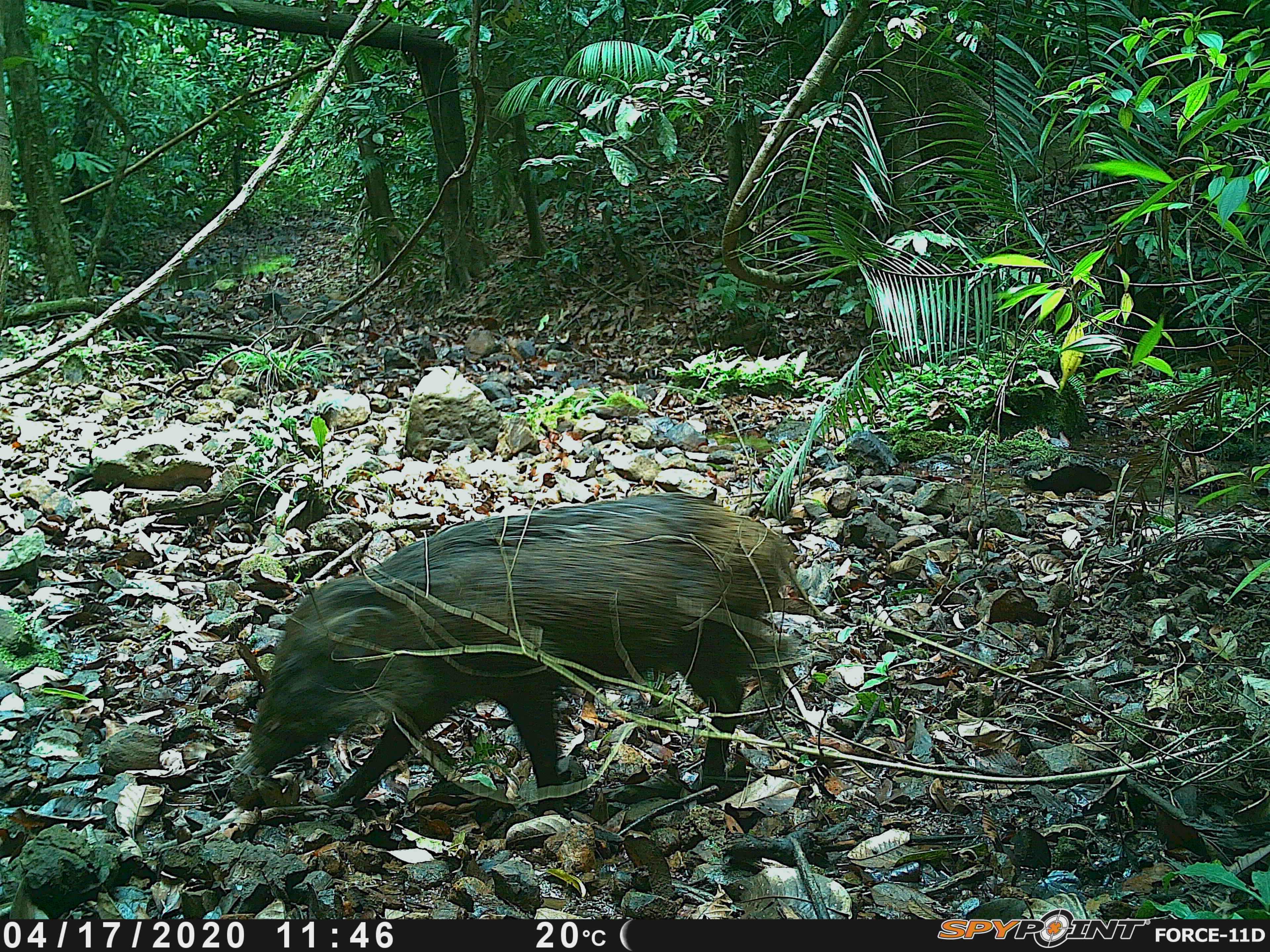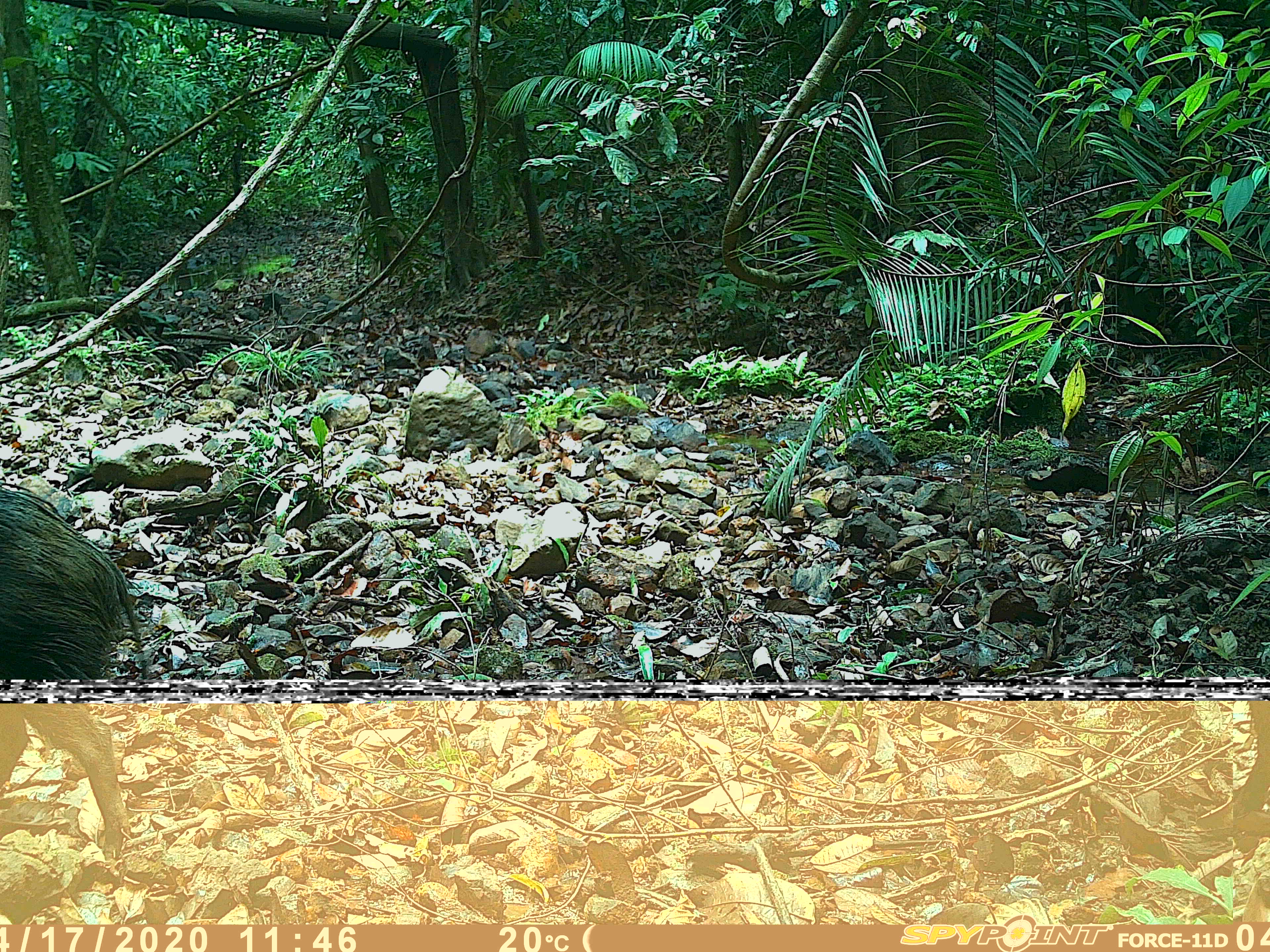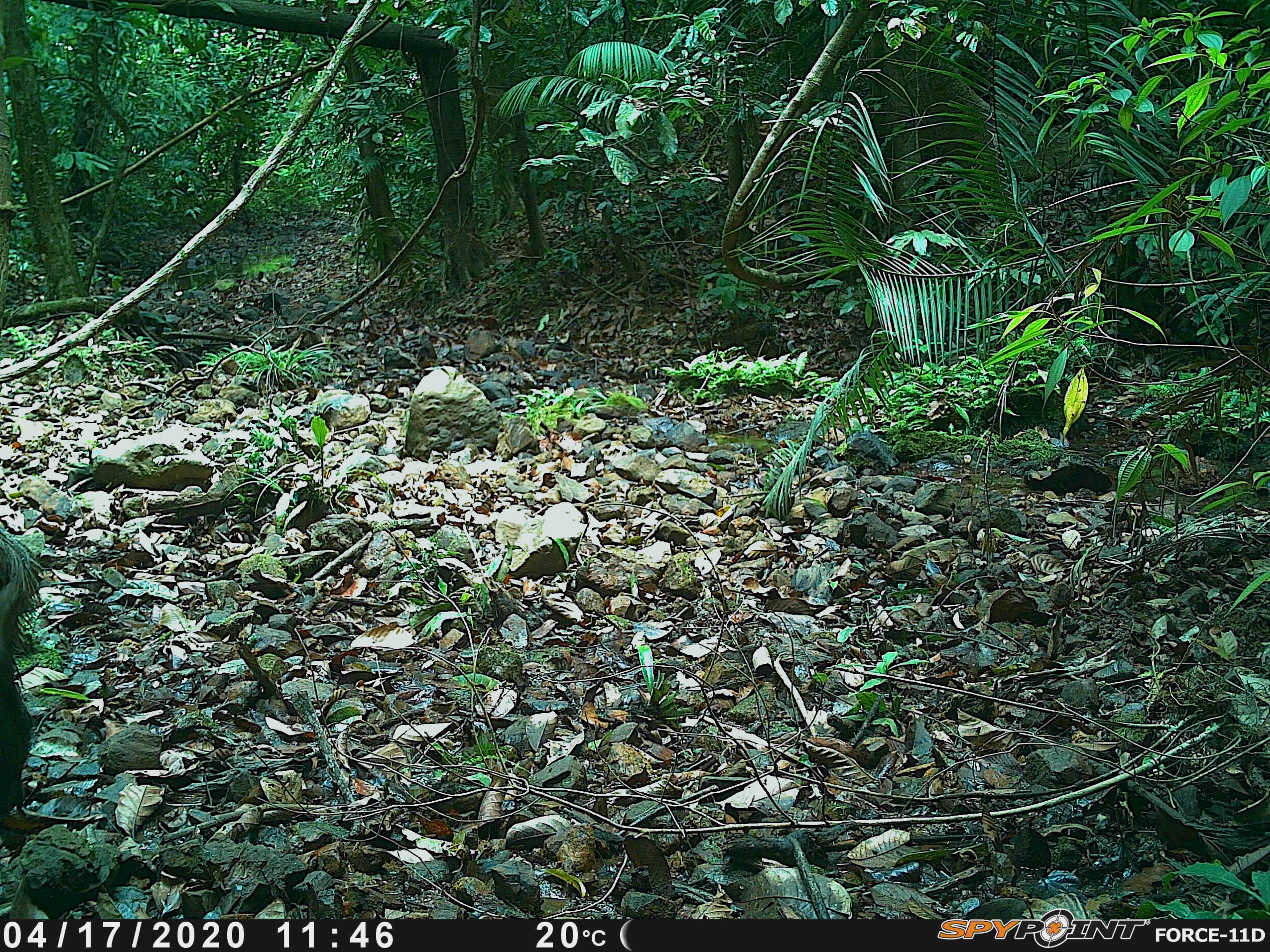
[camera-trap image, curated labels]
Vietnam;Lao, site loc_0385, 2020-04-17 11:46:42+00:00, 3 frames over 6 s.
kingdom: Animalia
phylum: Chordata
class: Mammalia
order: Artiodactyla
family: Suidae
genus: Sus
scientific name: Sus scrofa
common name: eurasian wild pig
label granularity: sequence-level